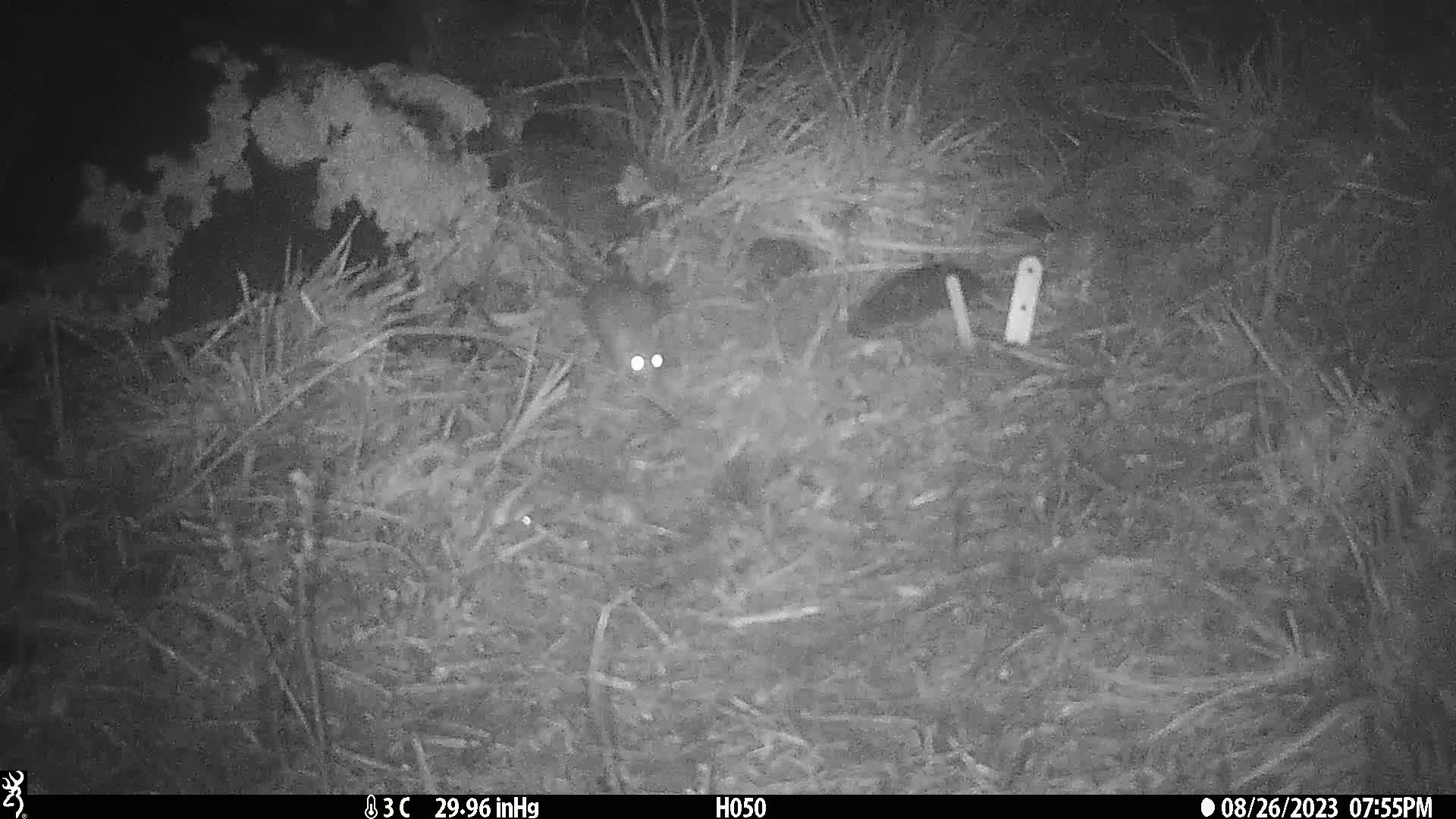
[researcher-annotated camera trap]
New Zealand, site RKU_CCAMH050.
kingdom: Animalia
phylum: Chordata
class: Mammalia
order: Rodentia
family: Muridae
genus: Rattus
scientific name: Rattus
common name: rat